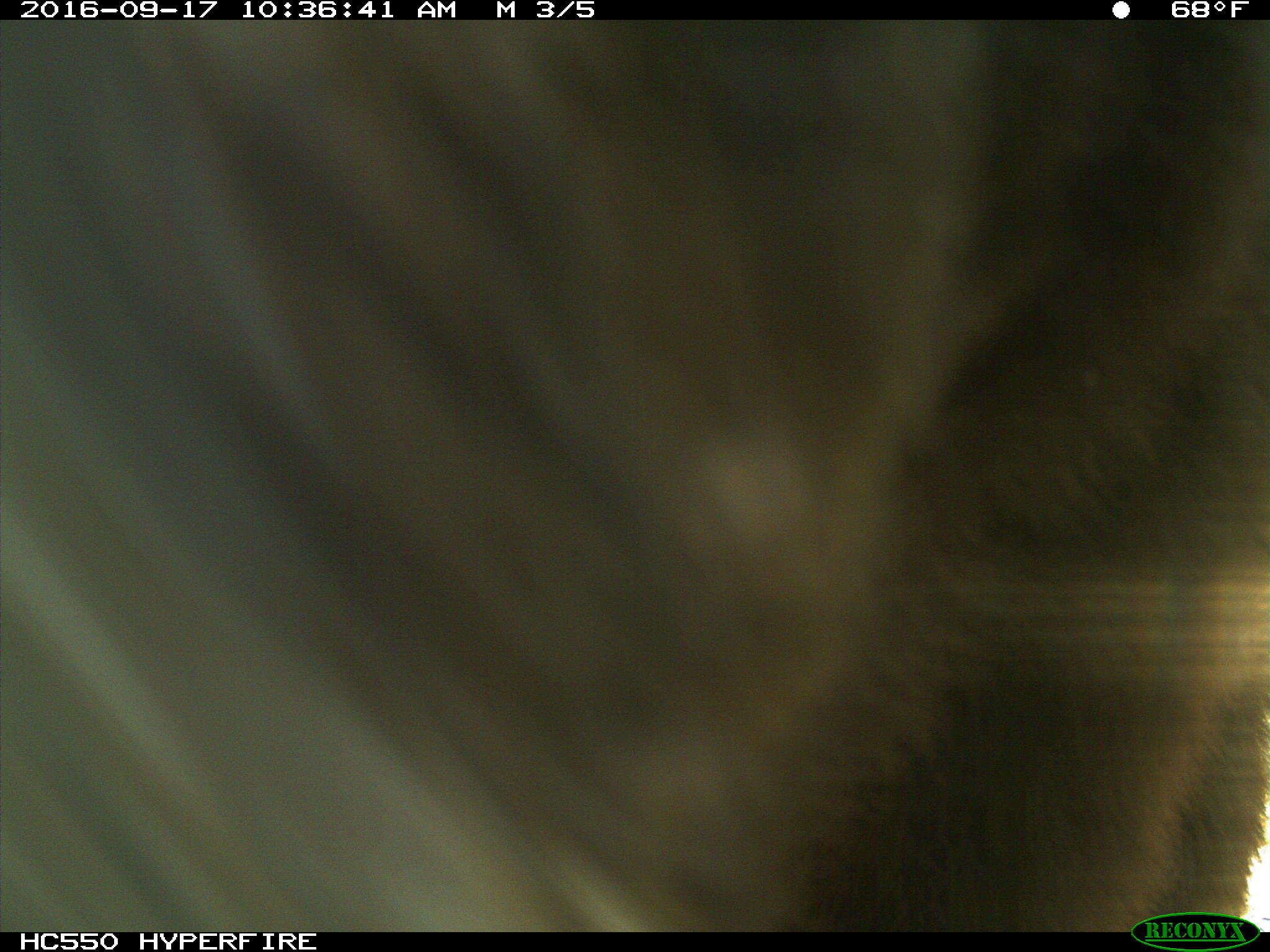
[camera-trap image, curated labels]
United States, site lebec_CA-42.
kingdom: Animalia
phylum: Chordata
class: Mammalia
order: Carnivora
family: Ursidae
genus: Ursus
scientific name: Ursus americanus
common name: american black bear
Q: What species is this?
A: Ursus americanus (american black bear).